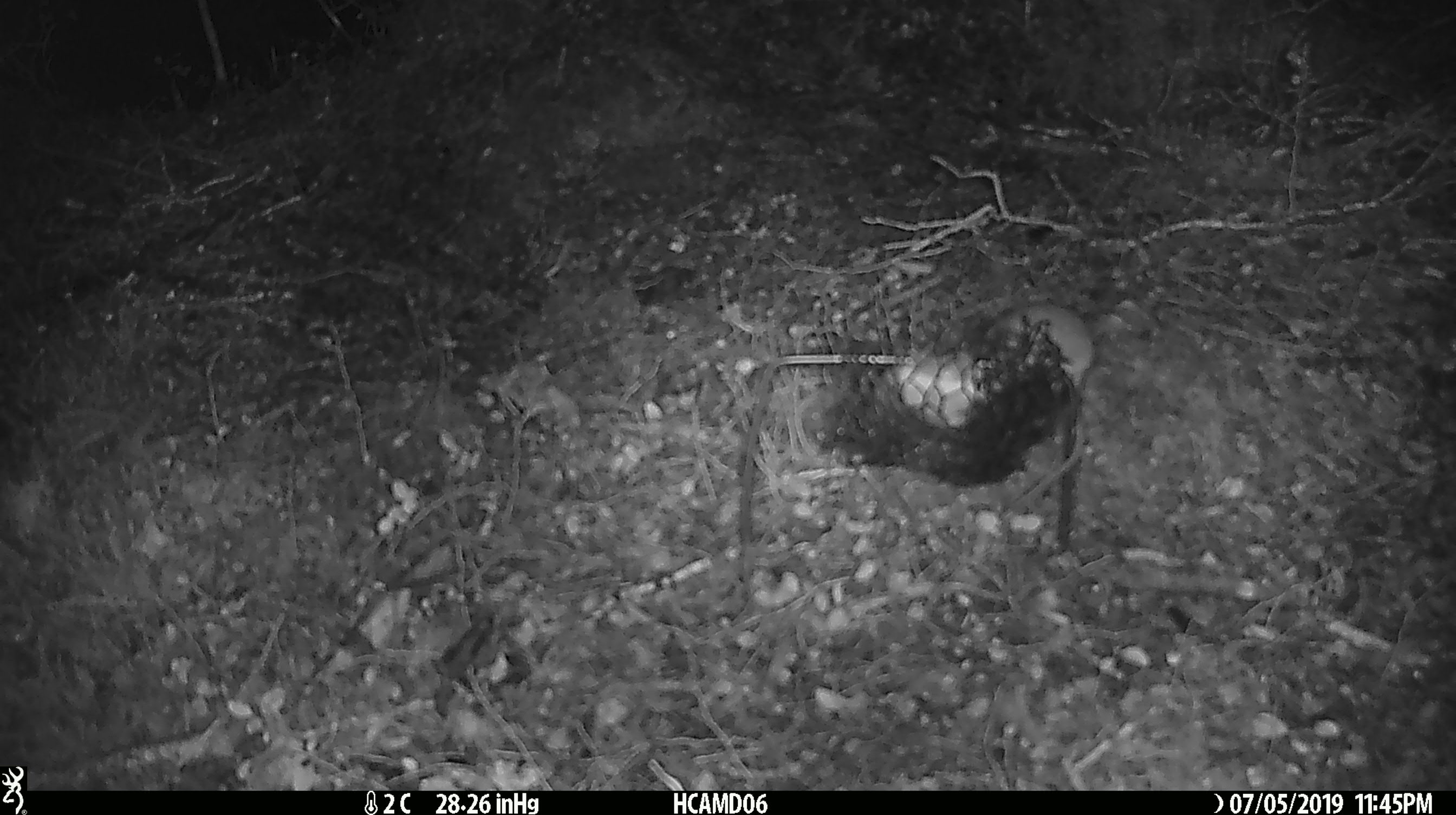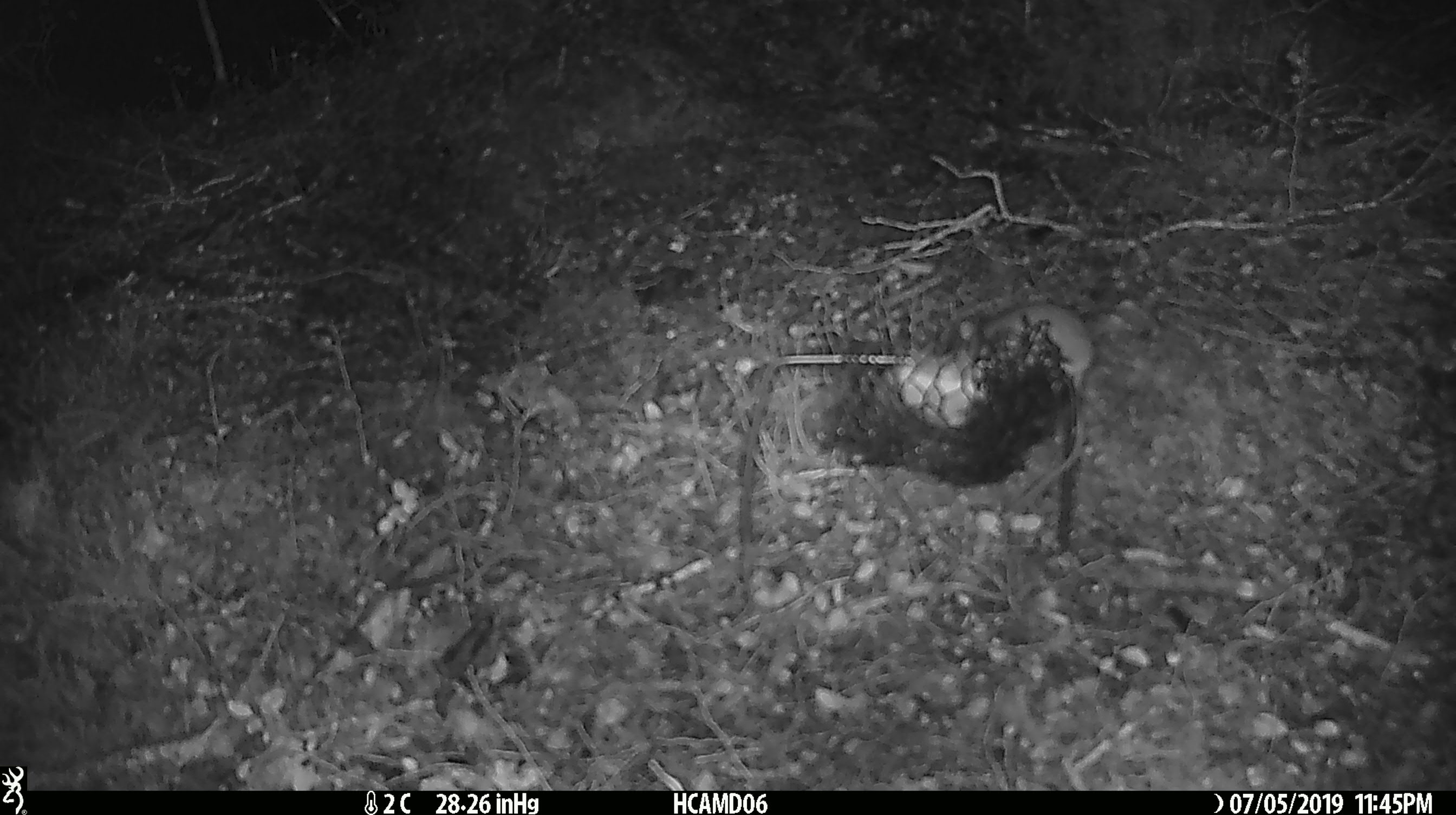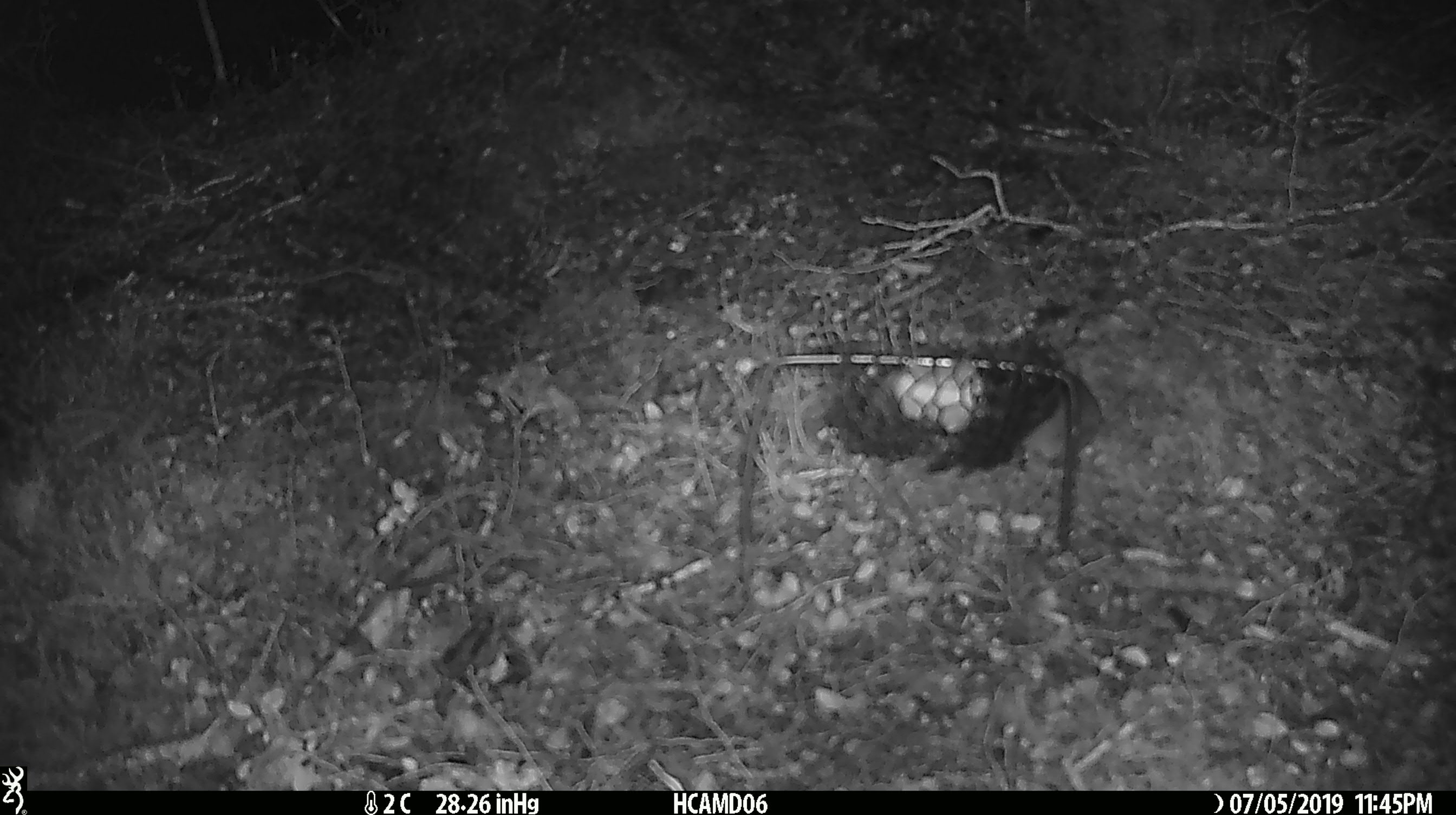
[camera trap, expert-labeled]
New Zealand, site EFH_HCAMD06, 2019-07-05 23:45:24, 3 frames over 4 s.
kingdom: Animalia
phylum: Chordata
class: Mammalia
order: Rodentia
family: Muridae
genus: Mus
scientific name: Mus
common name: mouse